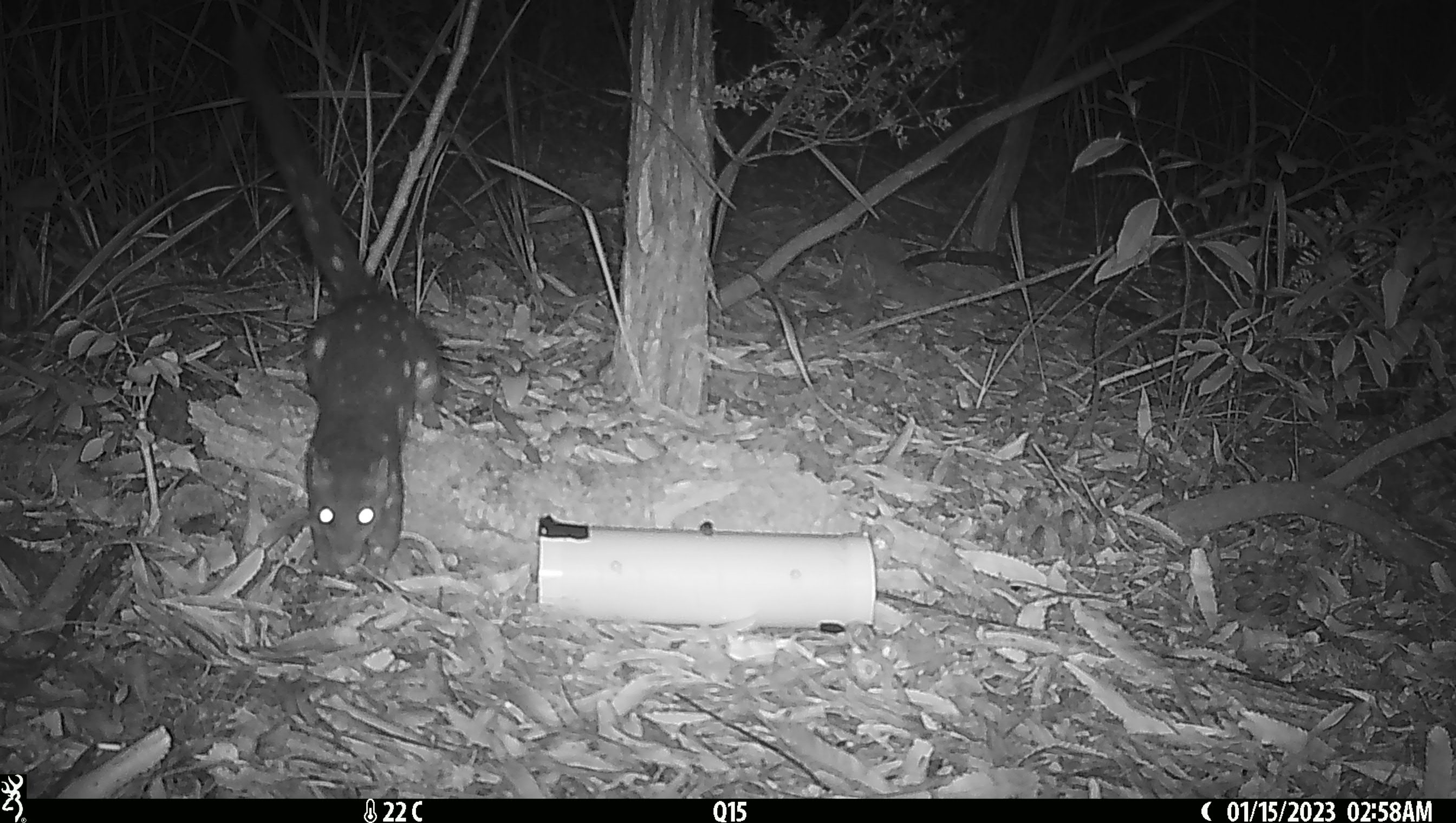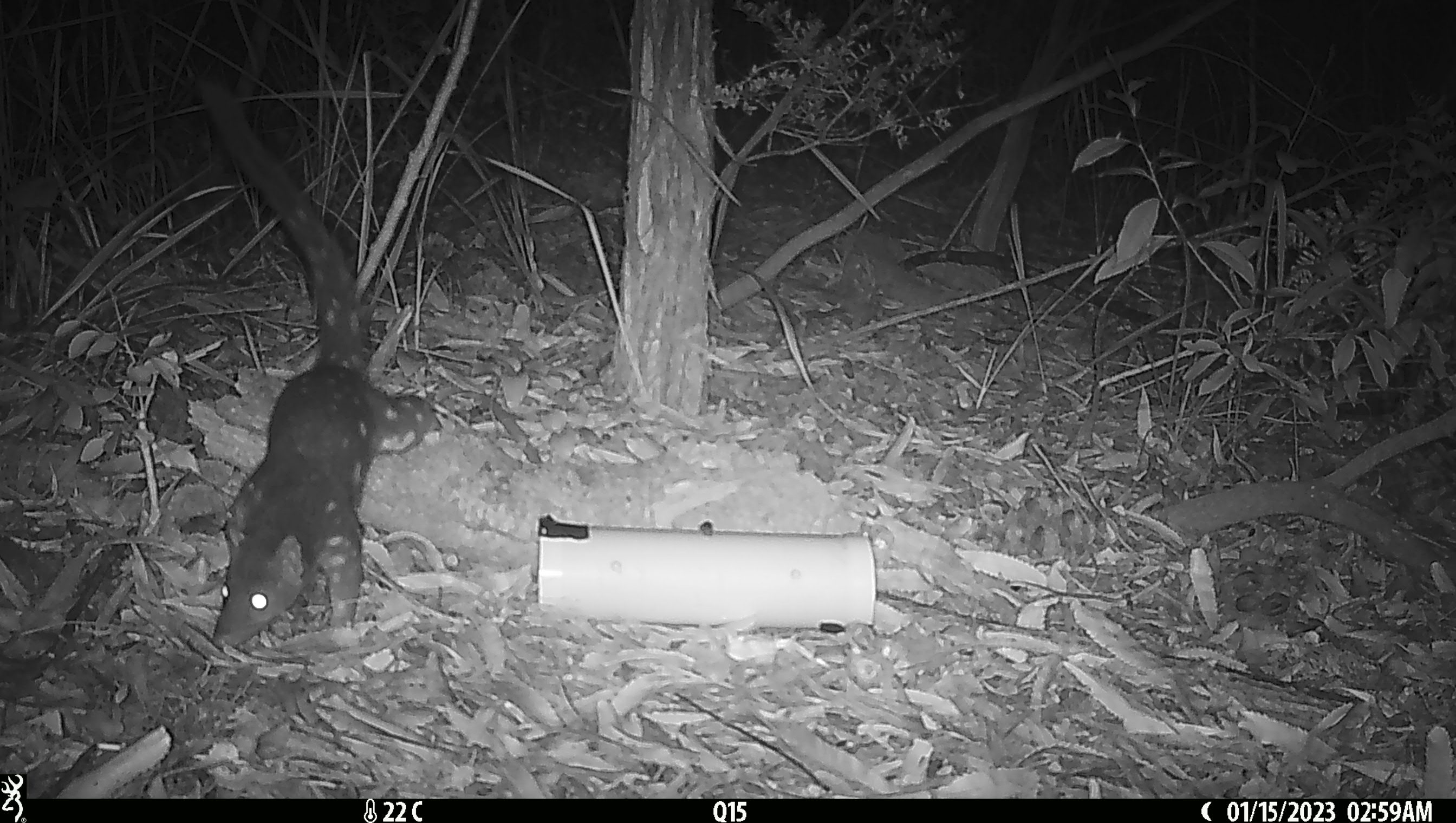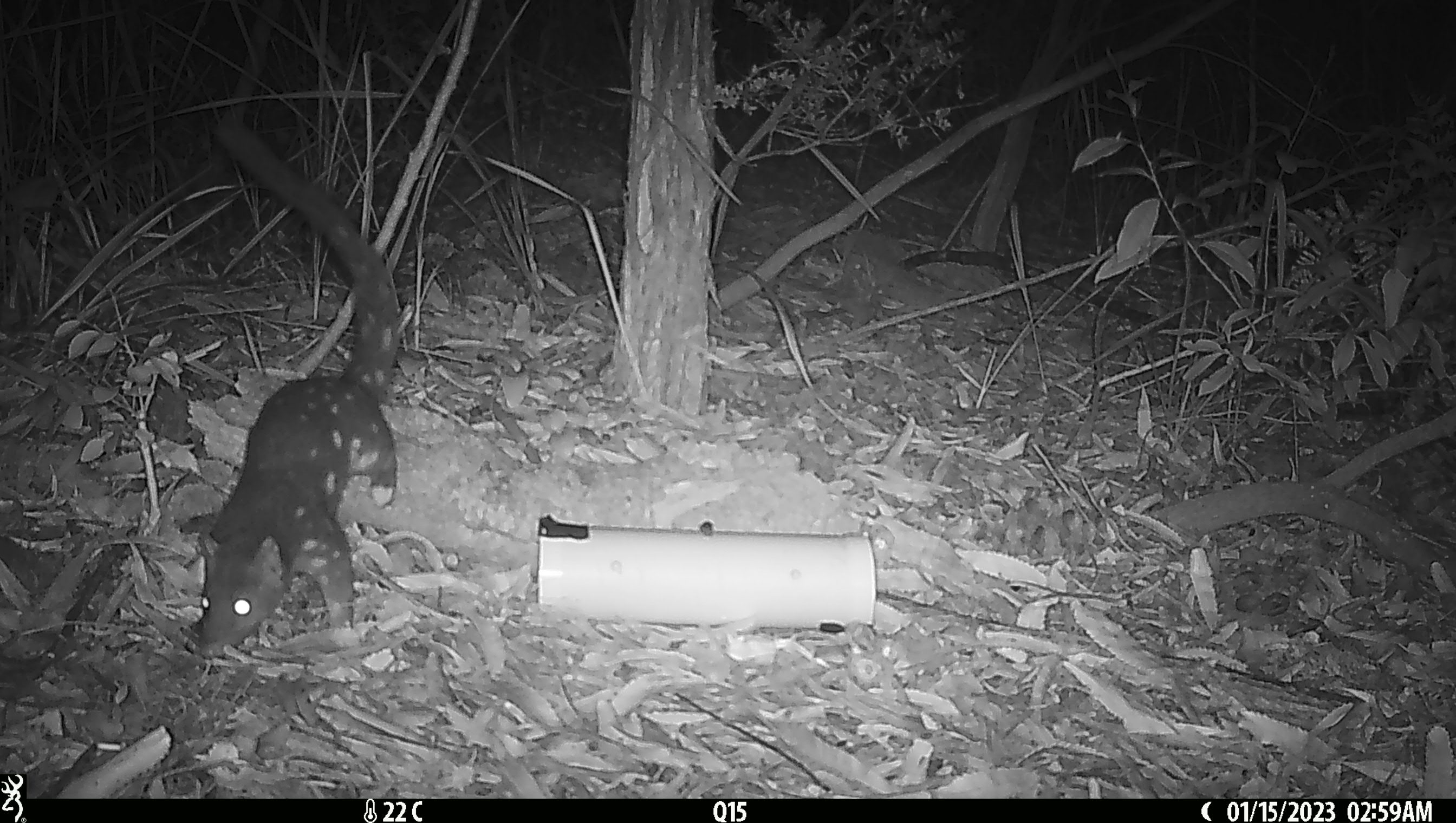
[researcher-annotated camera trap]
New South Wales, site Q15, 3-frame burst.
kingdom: Animalia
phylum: Chordata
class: Mammalia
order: Dasyuromorphia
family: Dasyuridae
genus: Dasyurus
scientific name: Dasyurus maculatus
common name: spotted-tailed quoll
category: quoll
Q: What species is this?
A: Quoll (spotted-tailed quoll) (Dasyurus maculatus).